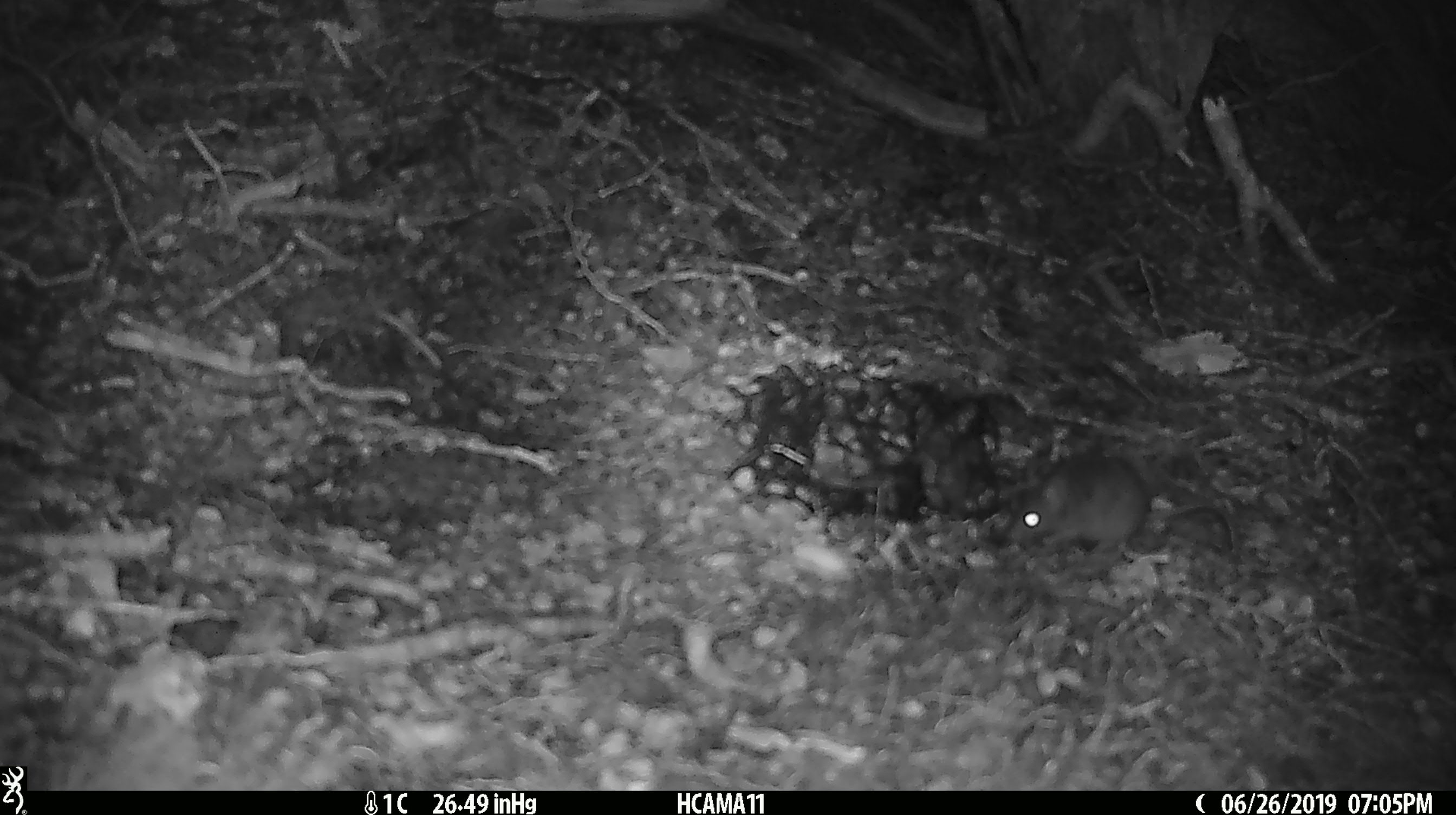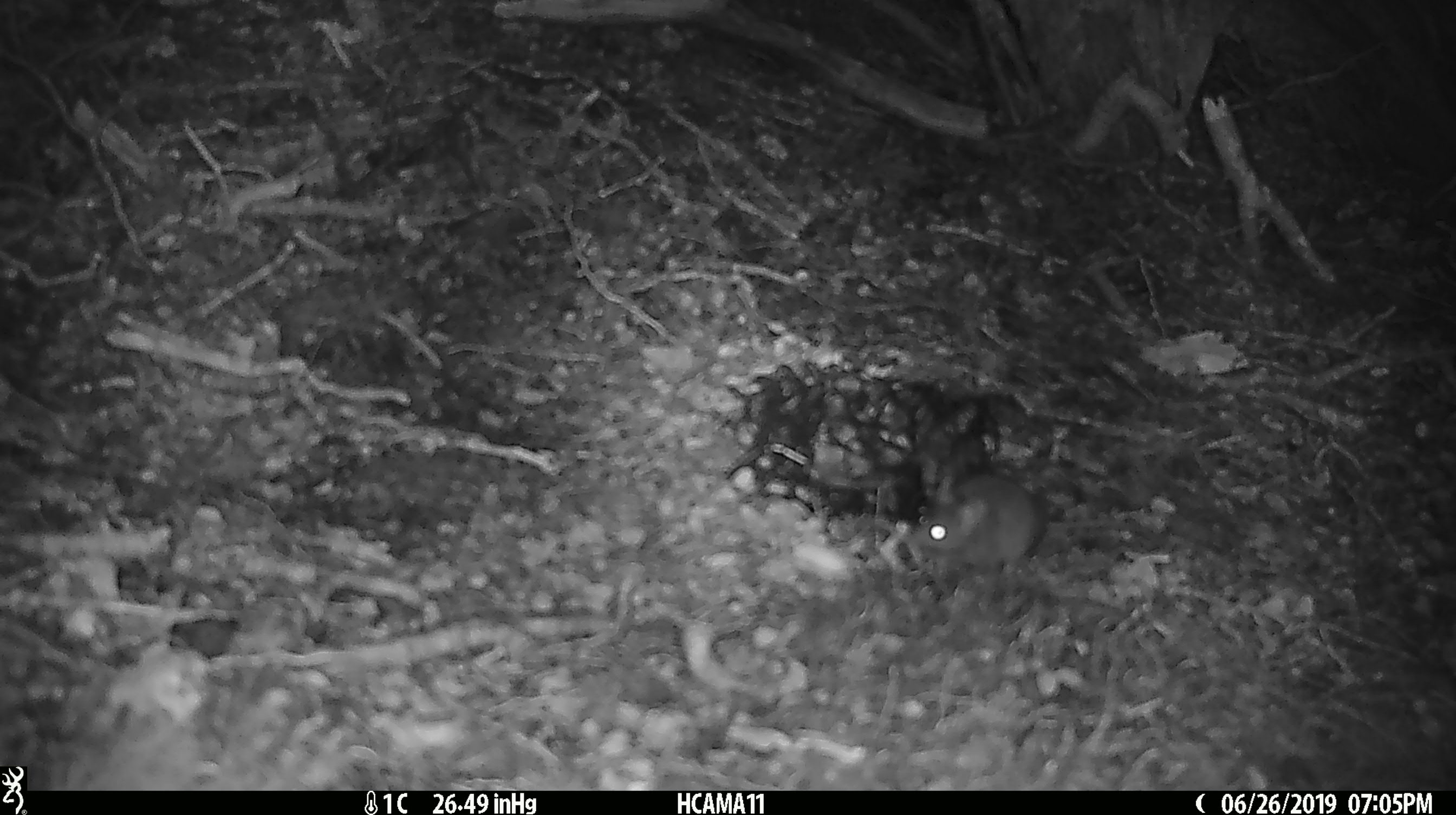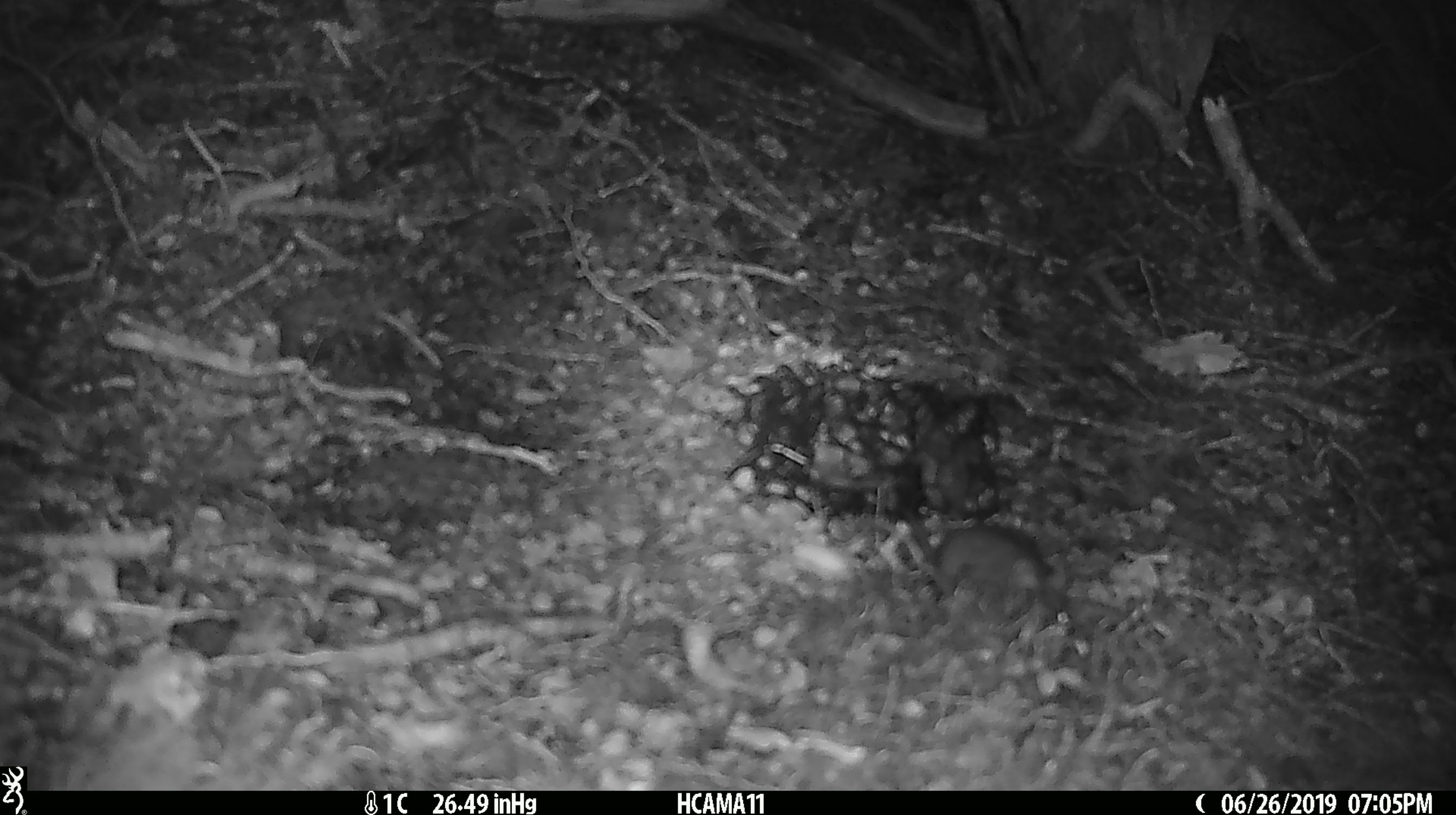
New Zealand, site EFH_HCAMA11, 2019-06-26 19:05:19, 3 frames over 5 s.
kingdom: Animalia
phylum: Chordata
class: Mammalia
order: Rodentia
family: Muridae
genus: Mus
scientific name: Mus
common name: mouse